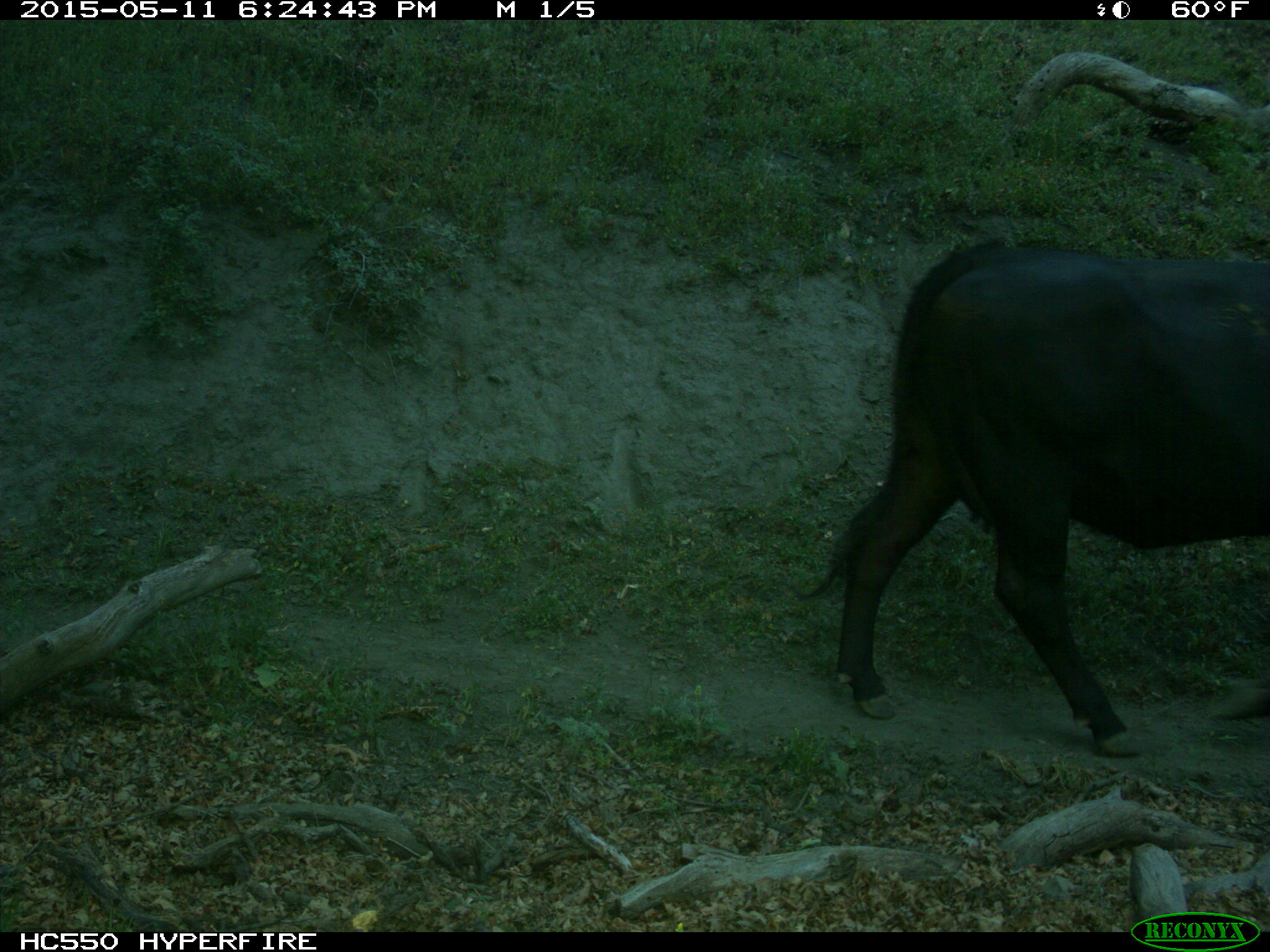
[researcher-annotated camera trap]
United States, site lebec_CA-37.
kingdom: Animalia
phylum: Chordata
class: Mammalia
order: Artiodactyla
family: Bovidae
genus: Bos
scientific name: Bos taurus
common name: domestic cow